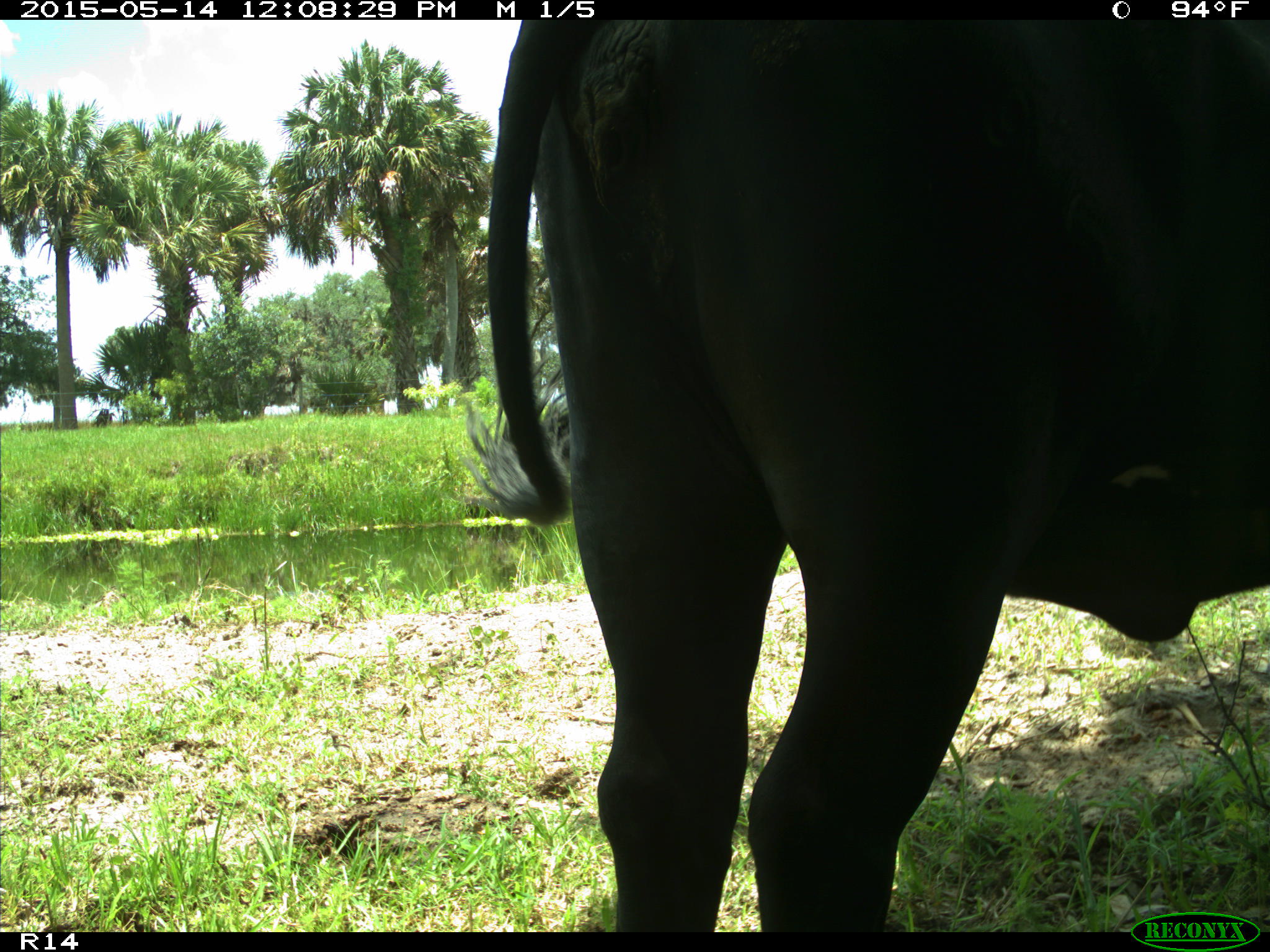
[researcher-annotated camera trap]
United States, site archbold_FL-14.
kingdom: Animalia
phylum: Chordata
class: Mammalia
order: Artiodactyla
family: Bovidae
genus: Bos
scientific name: Bos taurus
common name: domestic cow